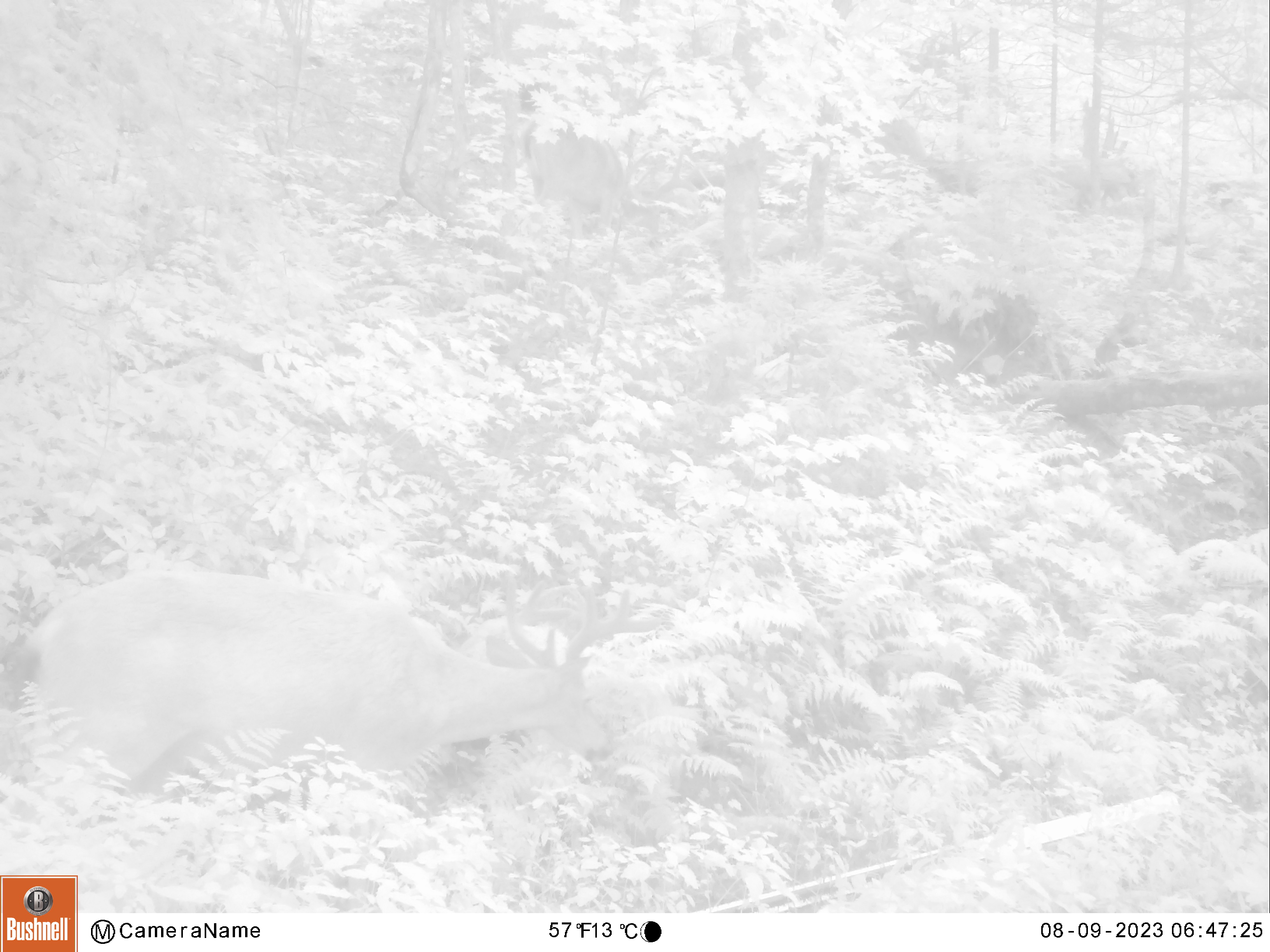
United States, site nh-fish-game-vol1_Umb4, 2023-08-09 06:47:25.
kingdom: Animalia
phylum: Chordata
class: Mammalia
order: Artiodactyla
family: Cervidae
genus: Odocoileus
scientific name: Odocoileus virginianus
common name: white-tailed deer